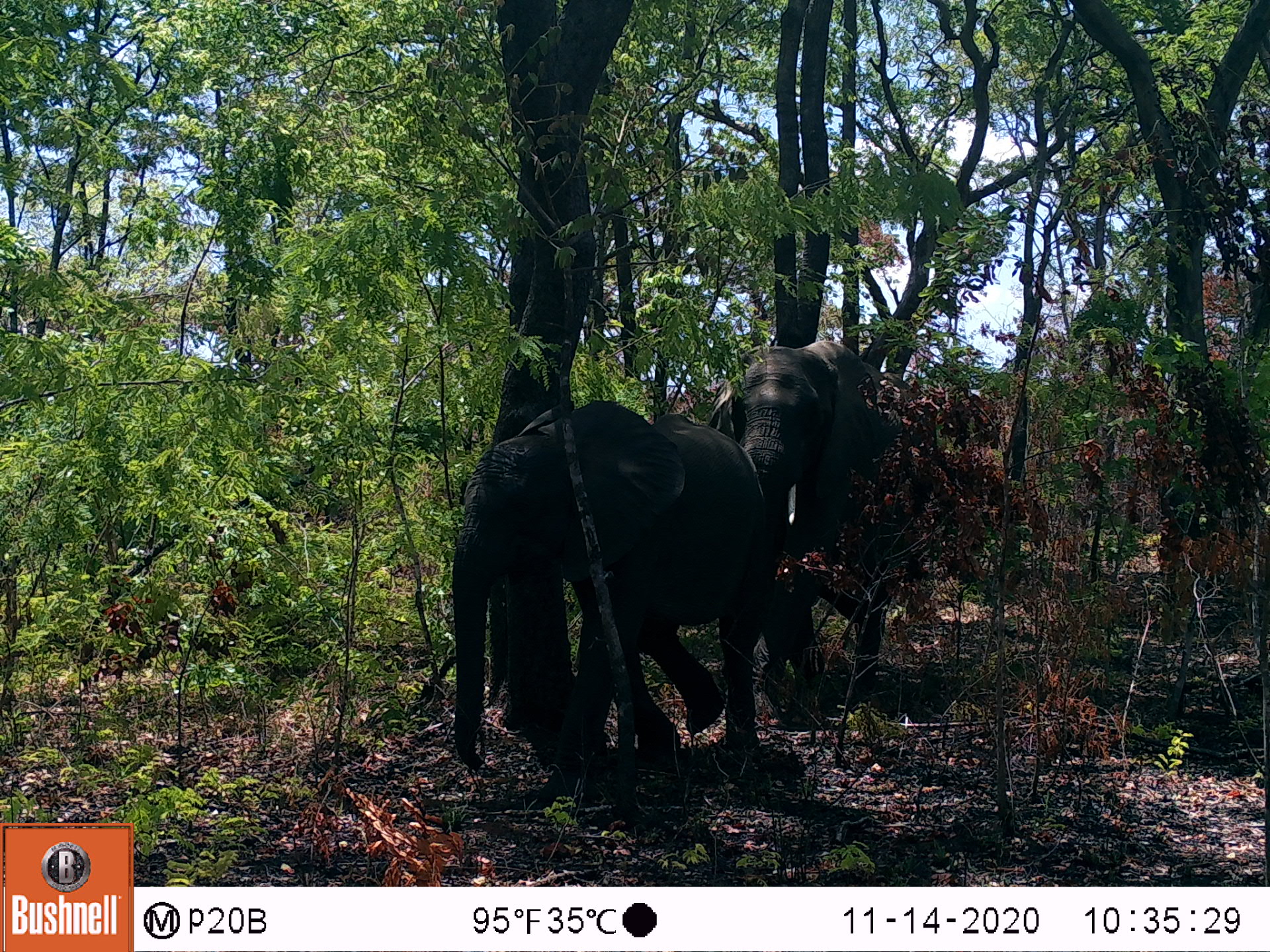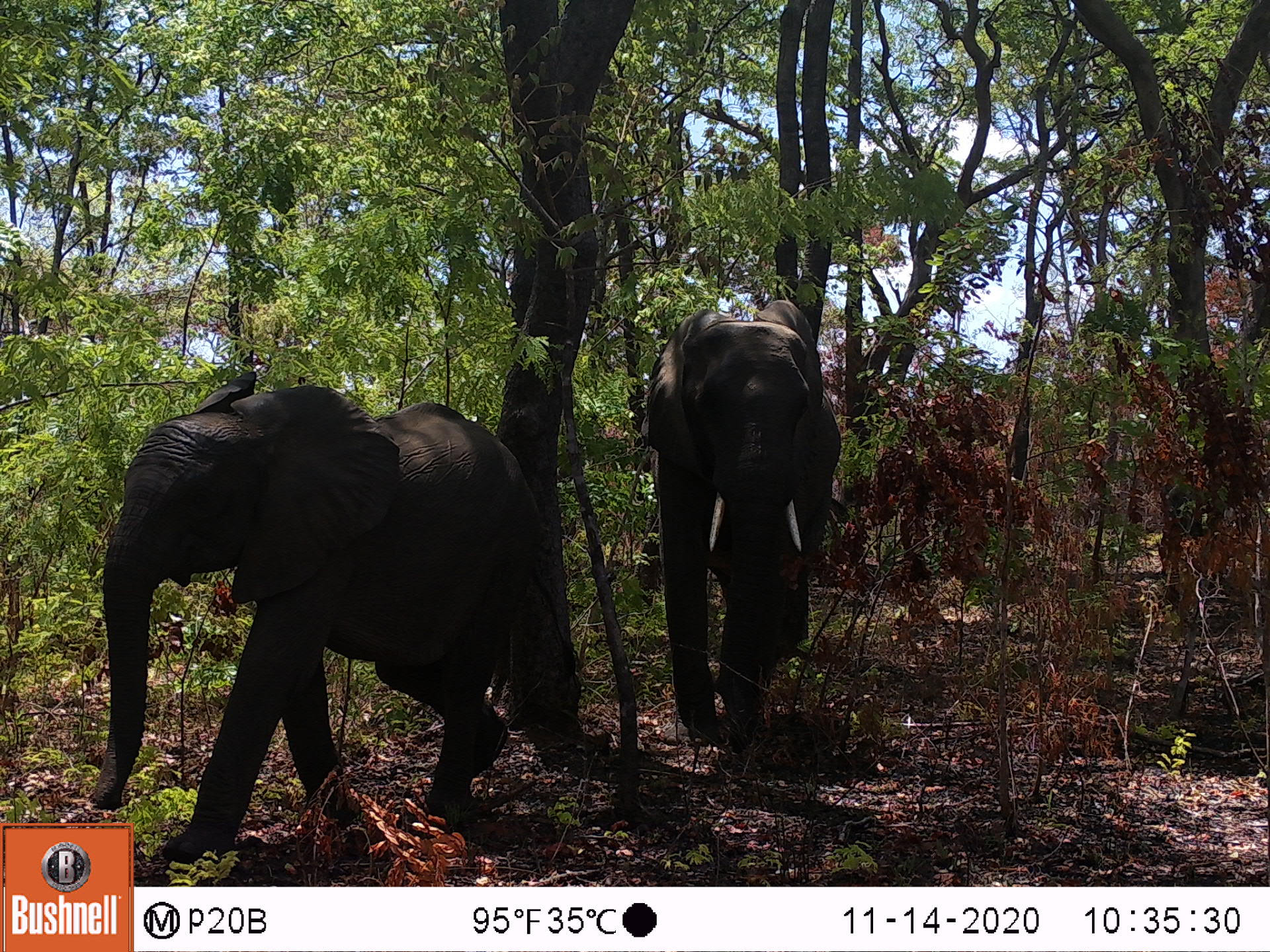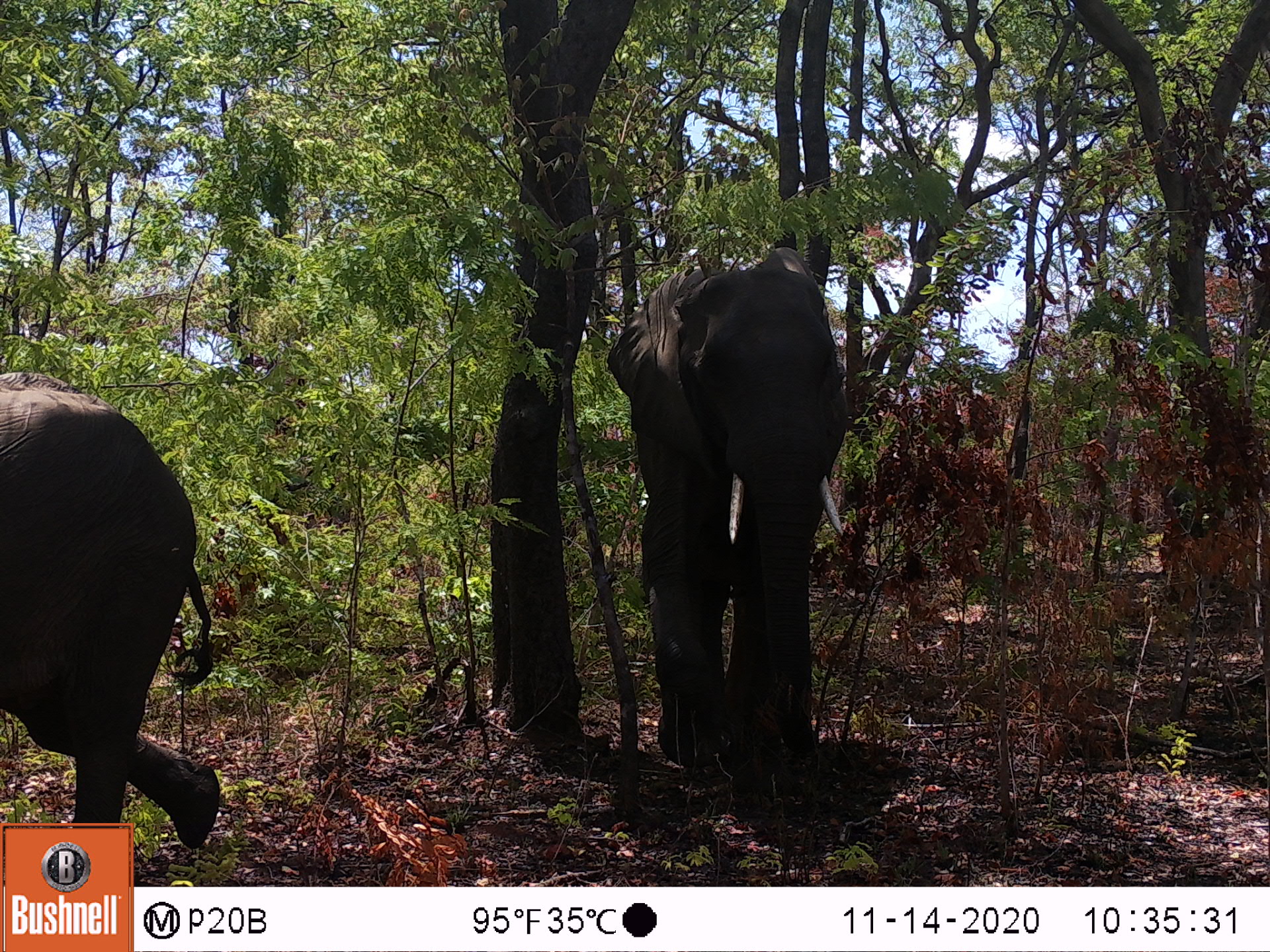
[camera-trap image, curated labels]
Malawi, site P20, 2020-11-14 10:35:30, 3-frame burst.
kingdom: Animalia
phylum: Chordata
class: Mammalia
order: Proboscidea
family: Elephantidae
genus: Loxodonta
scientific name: Loxodonta africana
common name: african savanna elephant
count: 2